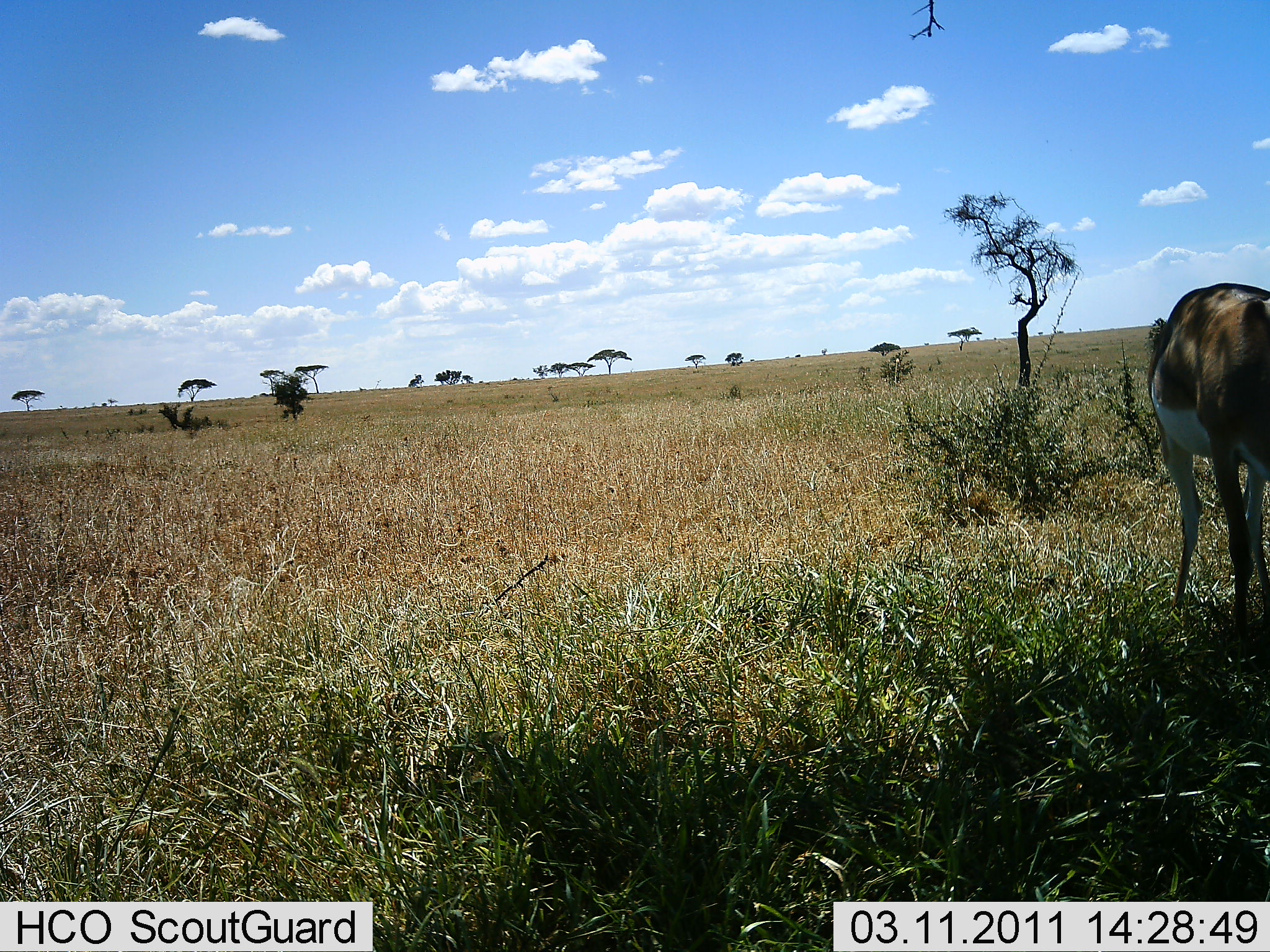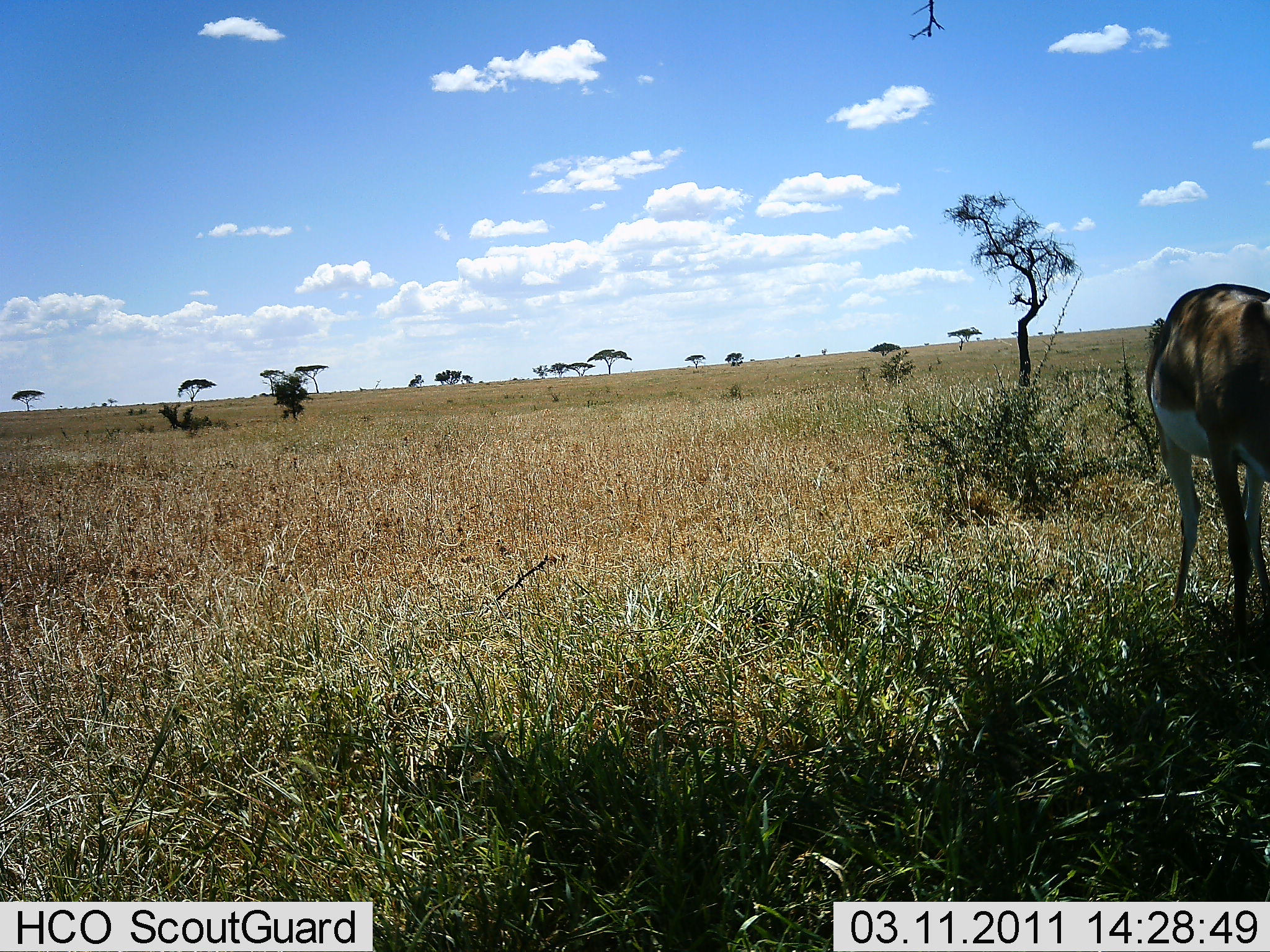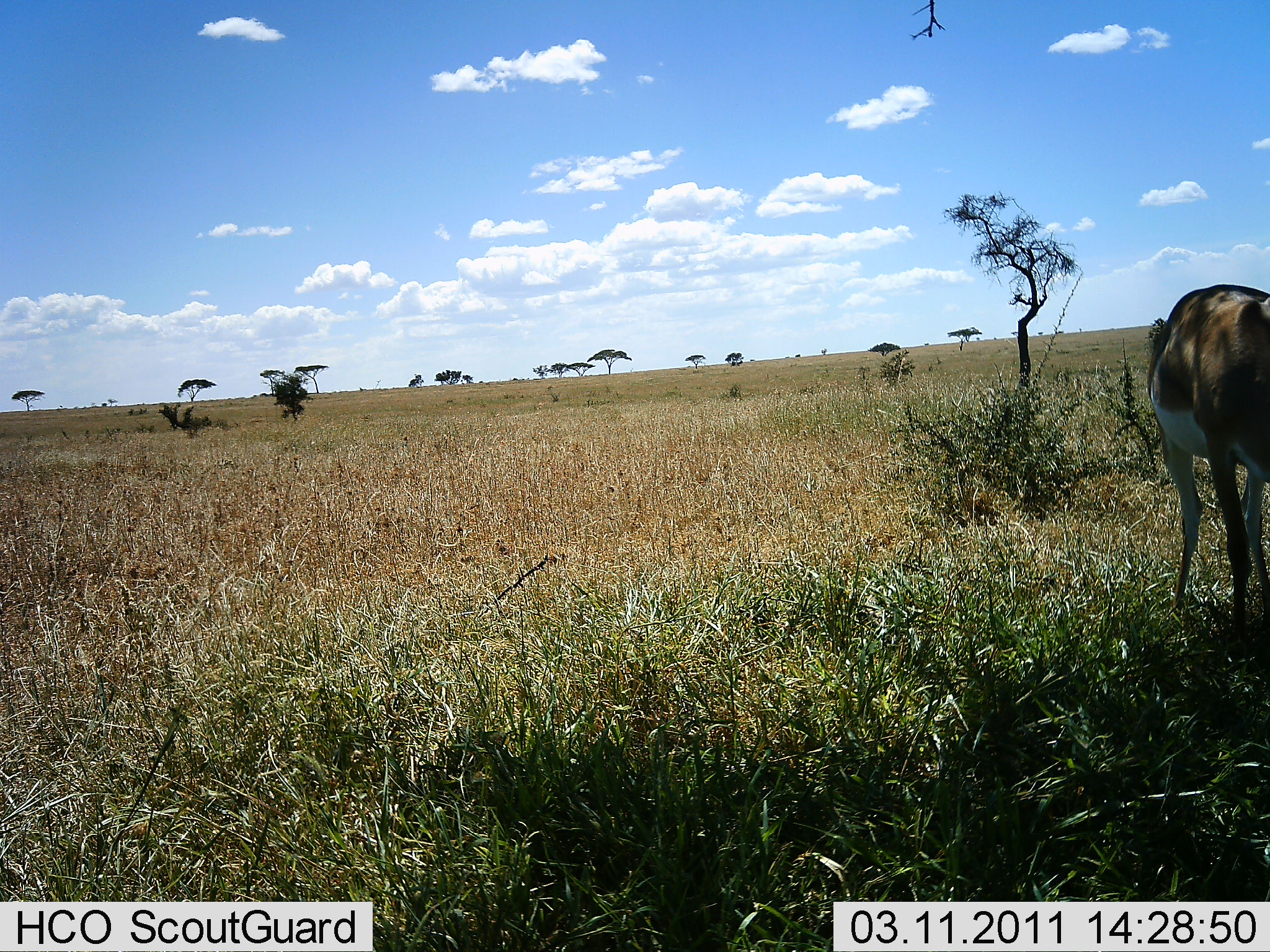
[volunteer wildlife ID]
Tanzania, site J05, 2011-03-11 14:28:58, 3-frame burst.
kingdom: Animalia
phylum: Chordata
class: Mammalia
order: Artiodactyla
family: Bovidae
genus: Nanger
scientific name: Nanger granti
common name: grant's gazelle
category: gazellegrants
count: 1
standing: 70%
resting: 0%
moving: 0%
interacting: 0%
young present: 0%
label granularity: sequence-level